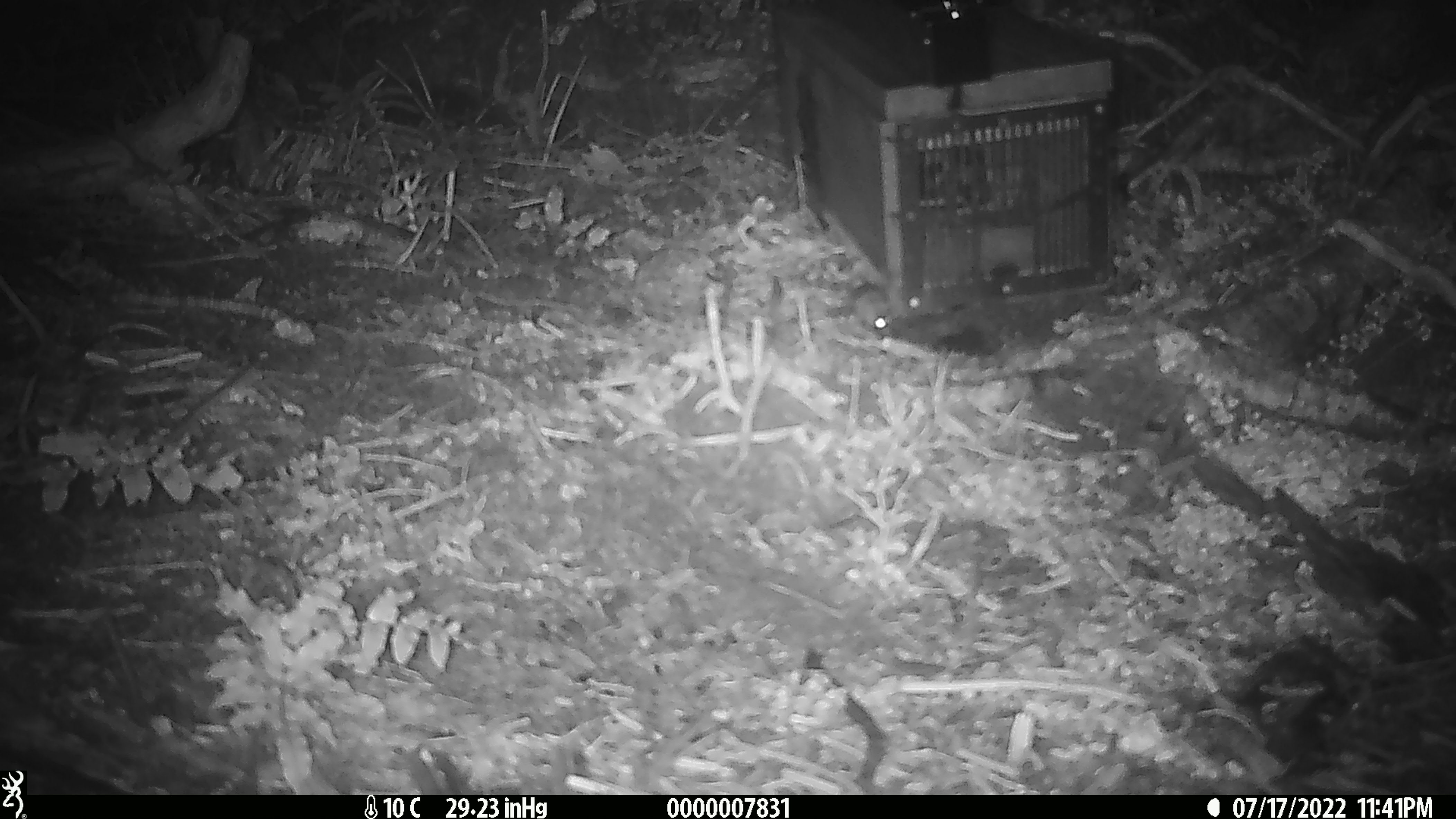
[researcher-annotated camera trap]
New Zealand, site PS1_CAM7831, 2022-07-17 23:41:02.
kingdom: Animalia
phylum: Chordata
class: Mammalia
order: Rodentia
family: Muridae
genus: Mus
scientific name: Mus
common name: mouse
Mouse (Mus).